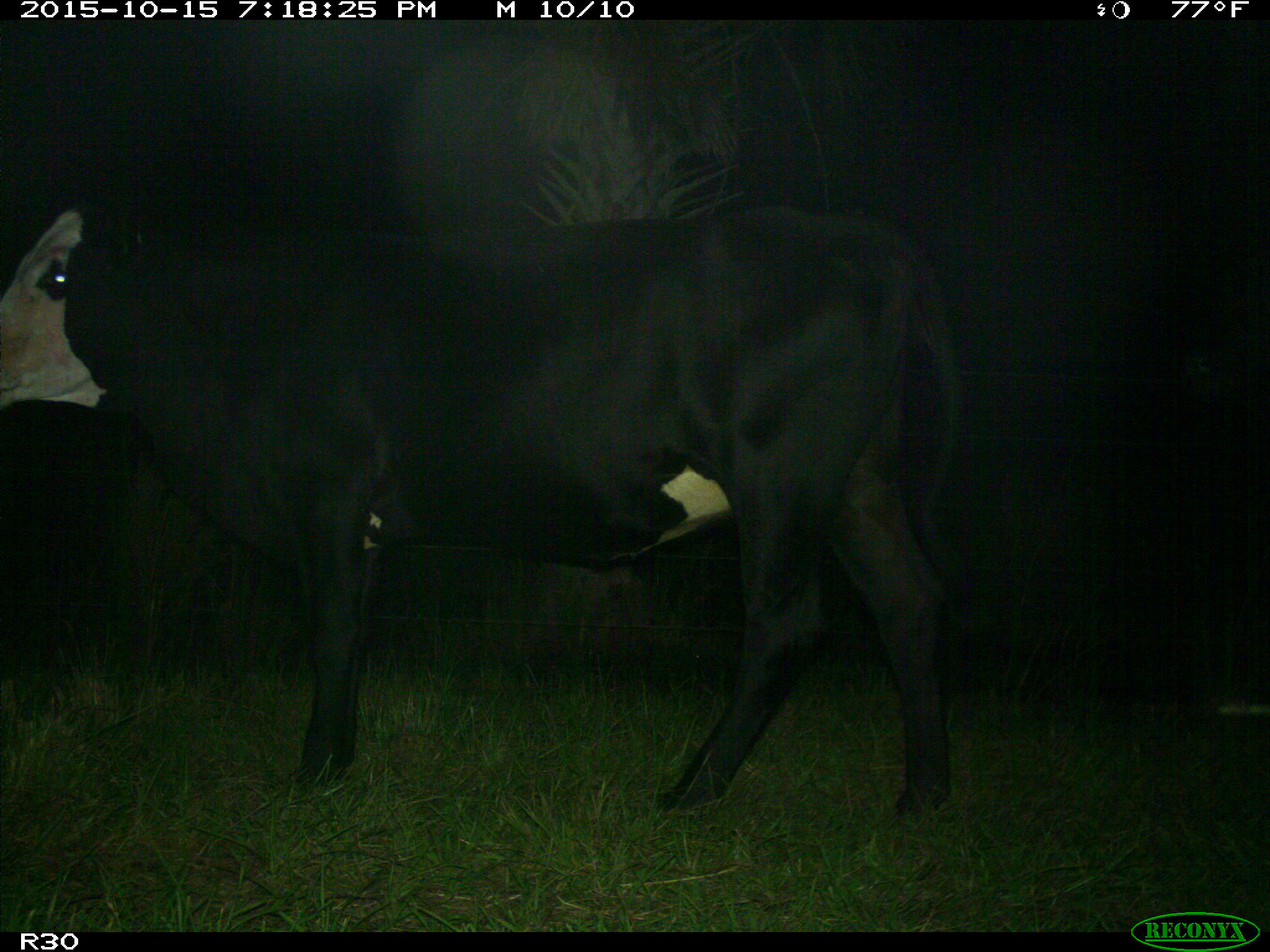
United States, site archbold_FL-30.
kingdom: Animalia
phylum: Chordata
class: Mammalia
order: Artiodactyla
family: Bovidae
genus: Bos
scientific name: Bos taurus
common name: domestic cow